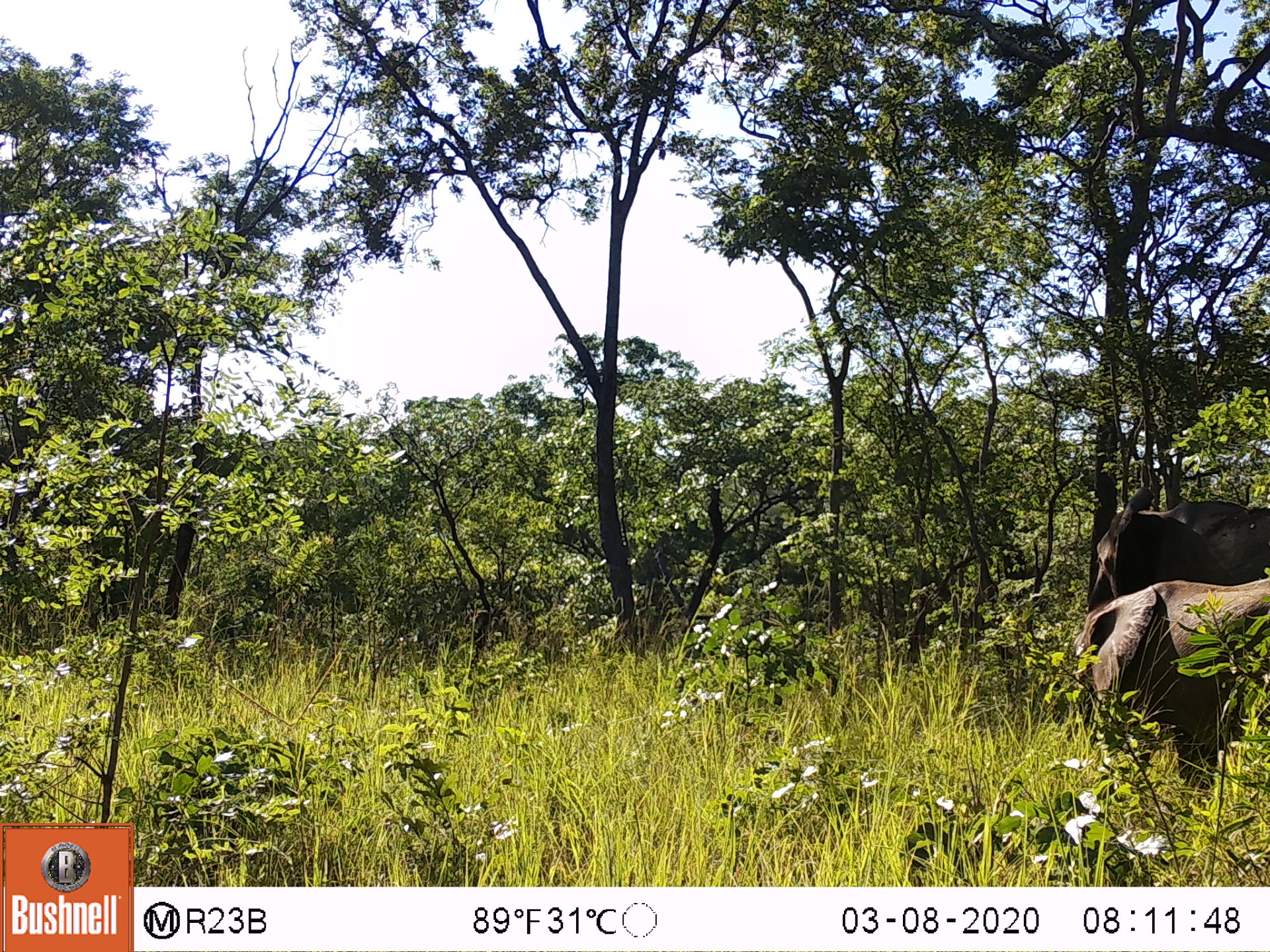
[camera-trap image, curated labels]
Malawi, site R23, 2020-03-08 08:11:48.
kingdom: Animalia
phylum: Chordata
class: Mammalia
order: Proboscidea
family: Elephantidae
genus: Loxodonta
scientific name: Loxodonta africana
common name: african savanna elephant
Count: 2.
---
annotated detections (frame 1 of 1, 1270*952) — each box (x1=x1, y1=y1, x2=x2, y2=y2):
african savanna elephant: (x1=1051, y1=566, x2=1269, y2=778); (x1=1074, y1=480, x2=1269, y2=626)